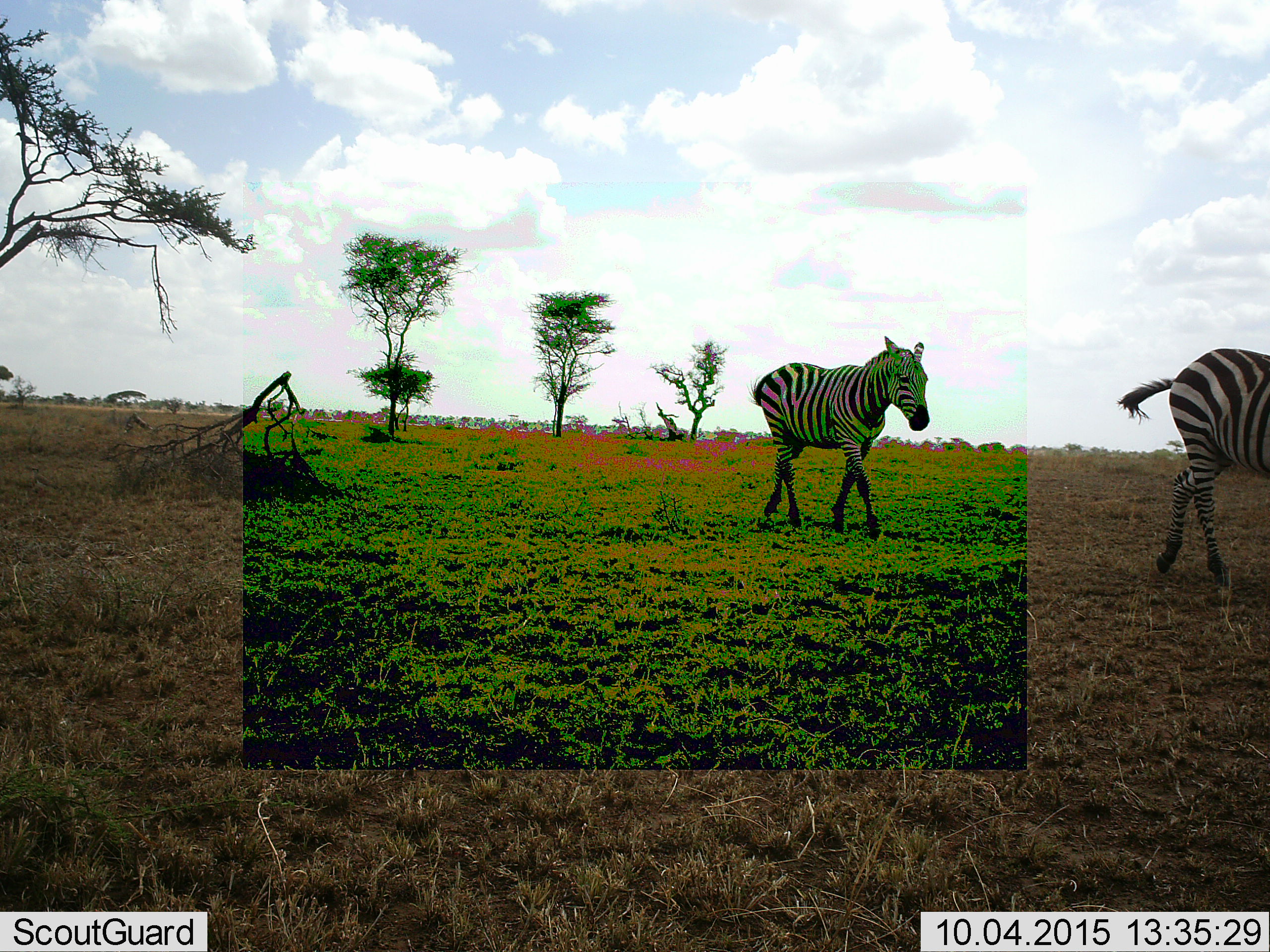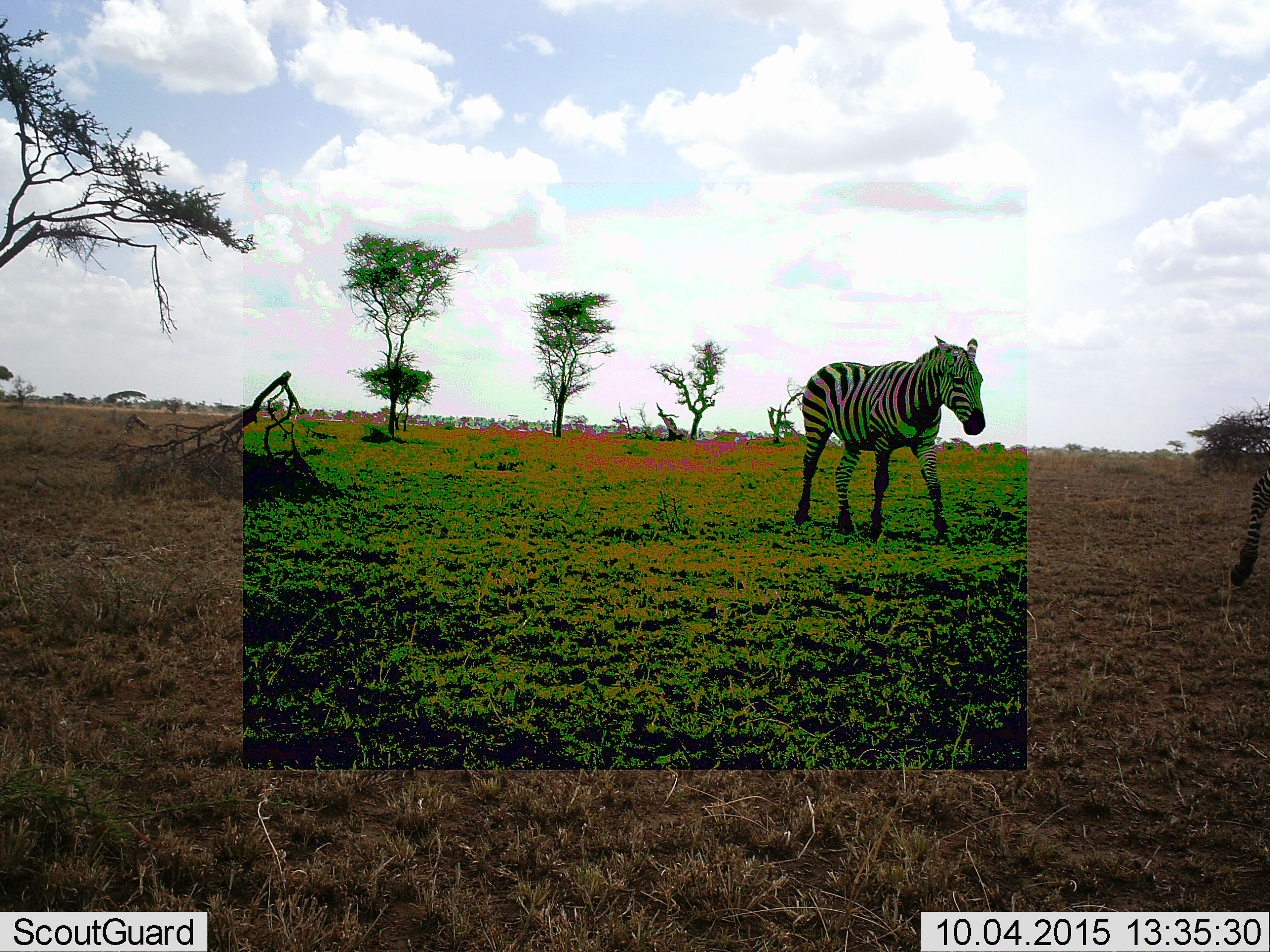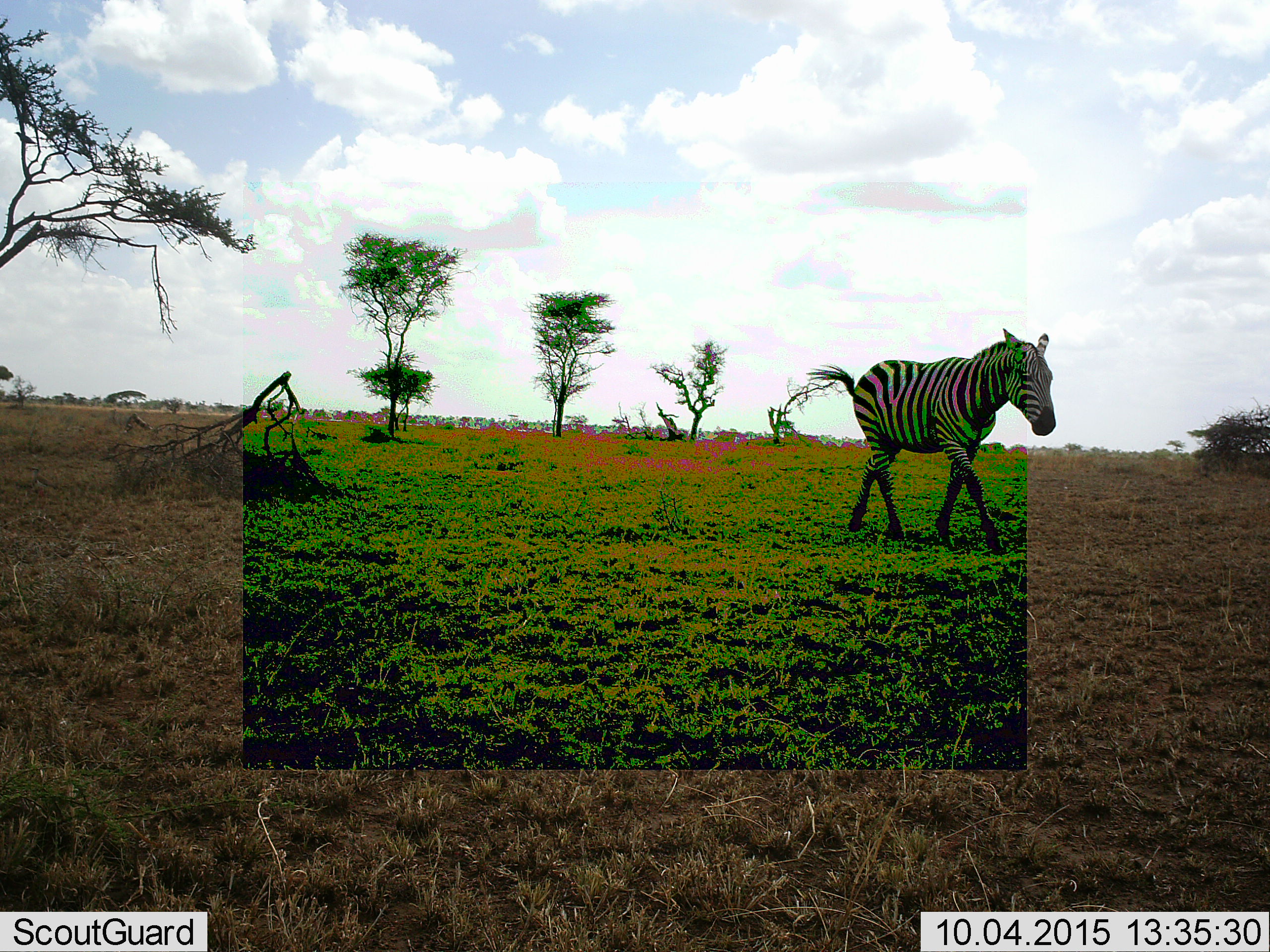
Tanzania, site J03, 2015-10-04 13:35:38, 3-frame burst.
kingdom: Animalia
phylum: Chordata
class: Mammalia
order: Perissodactyla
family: Equidae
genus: Equus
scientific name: Equus quagga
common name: plains zebra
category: zebra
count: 2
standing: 0%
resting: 0%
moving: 100%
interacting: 0%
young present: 0%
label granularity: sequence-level